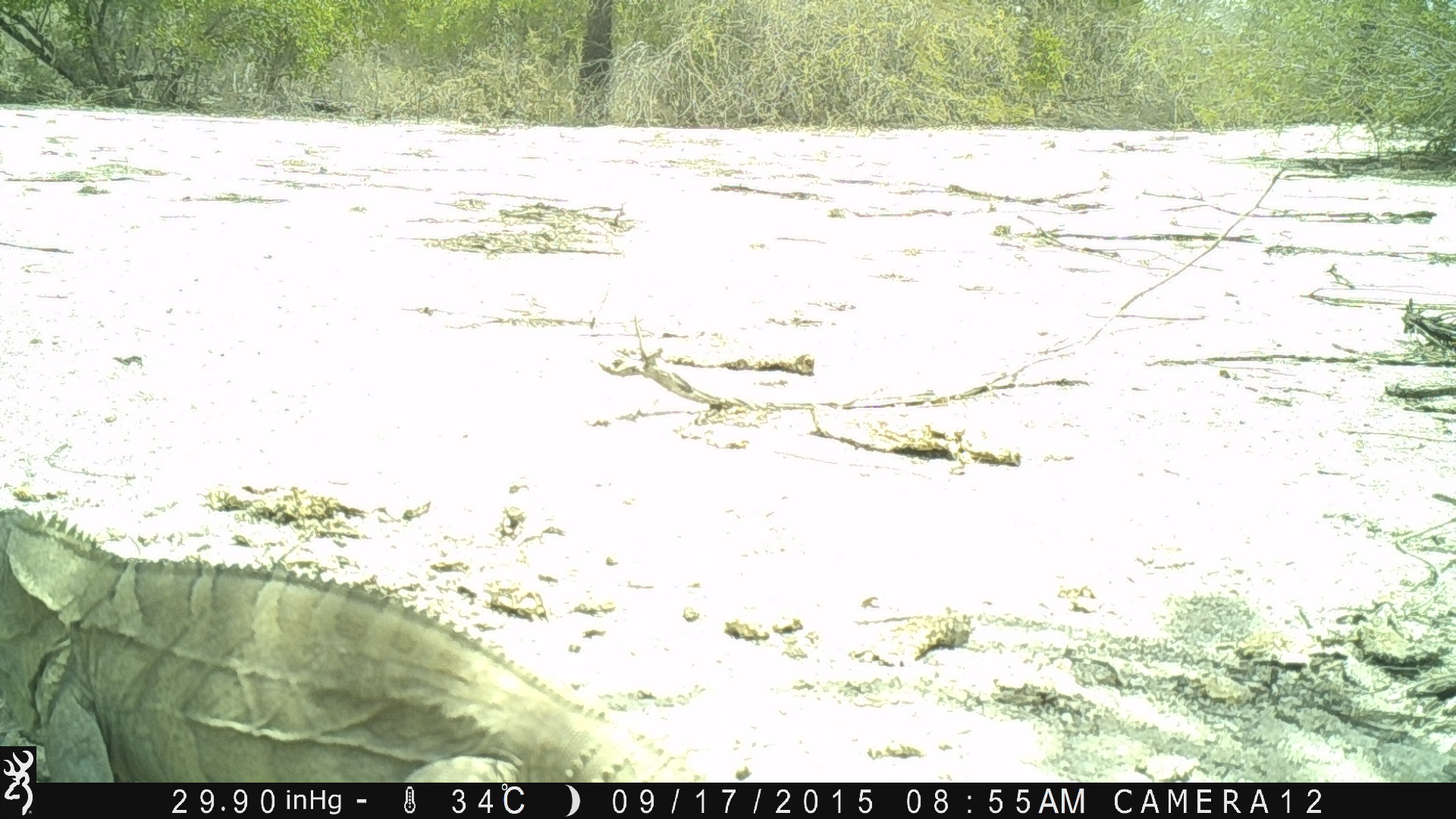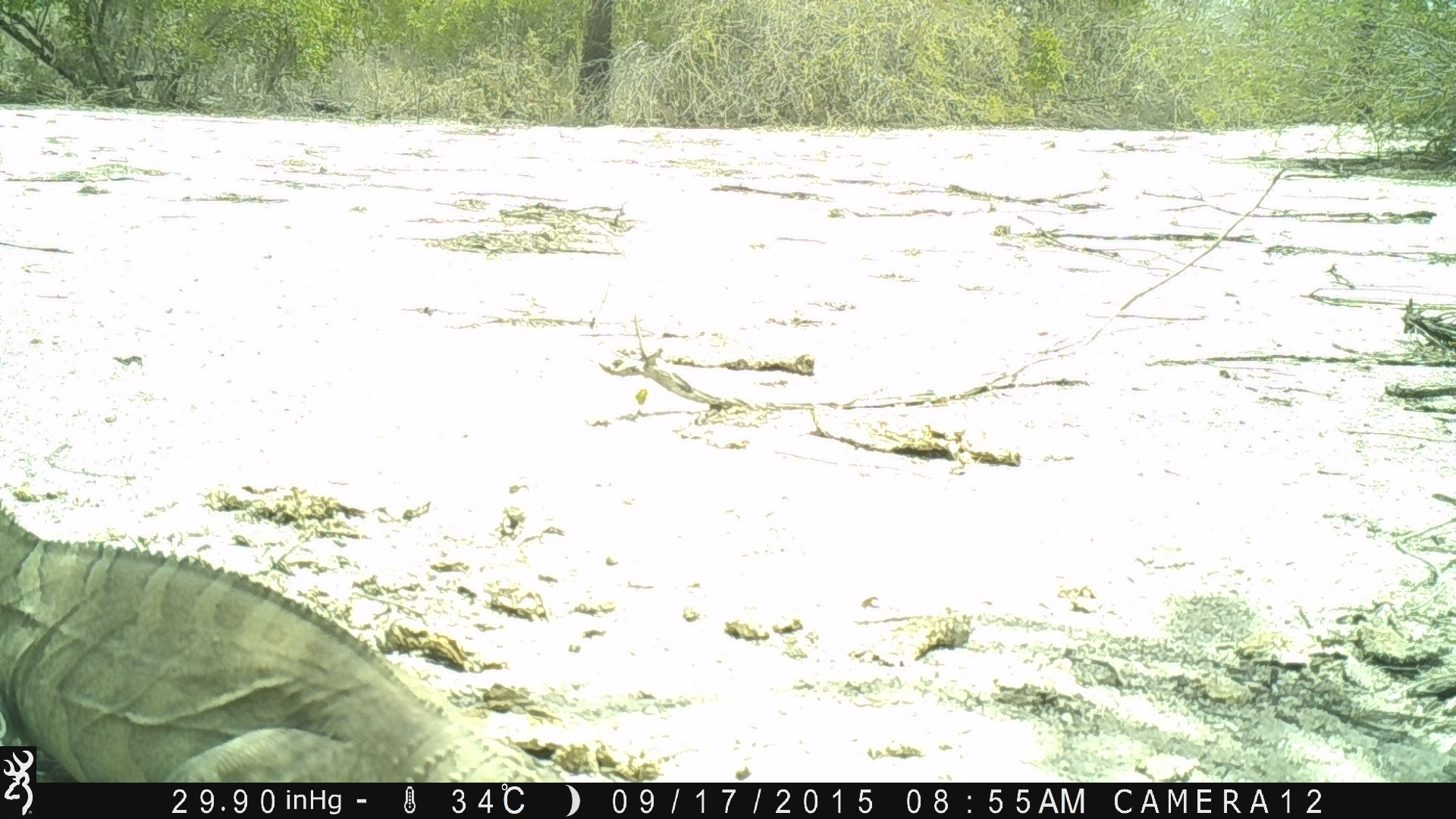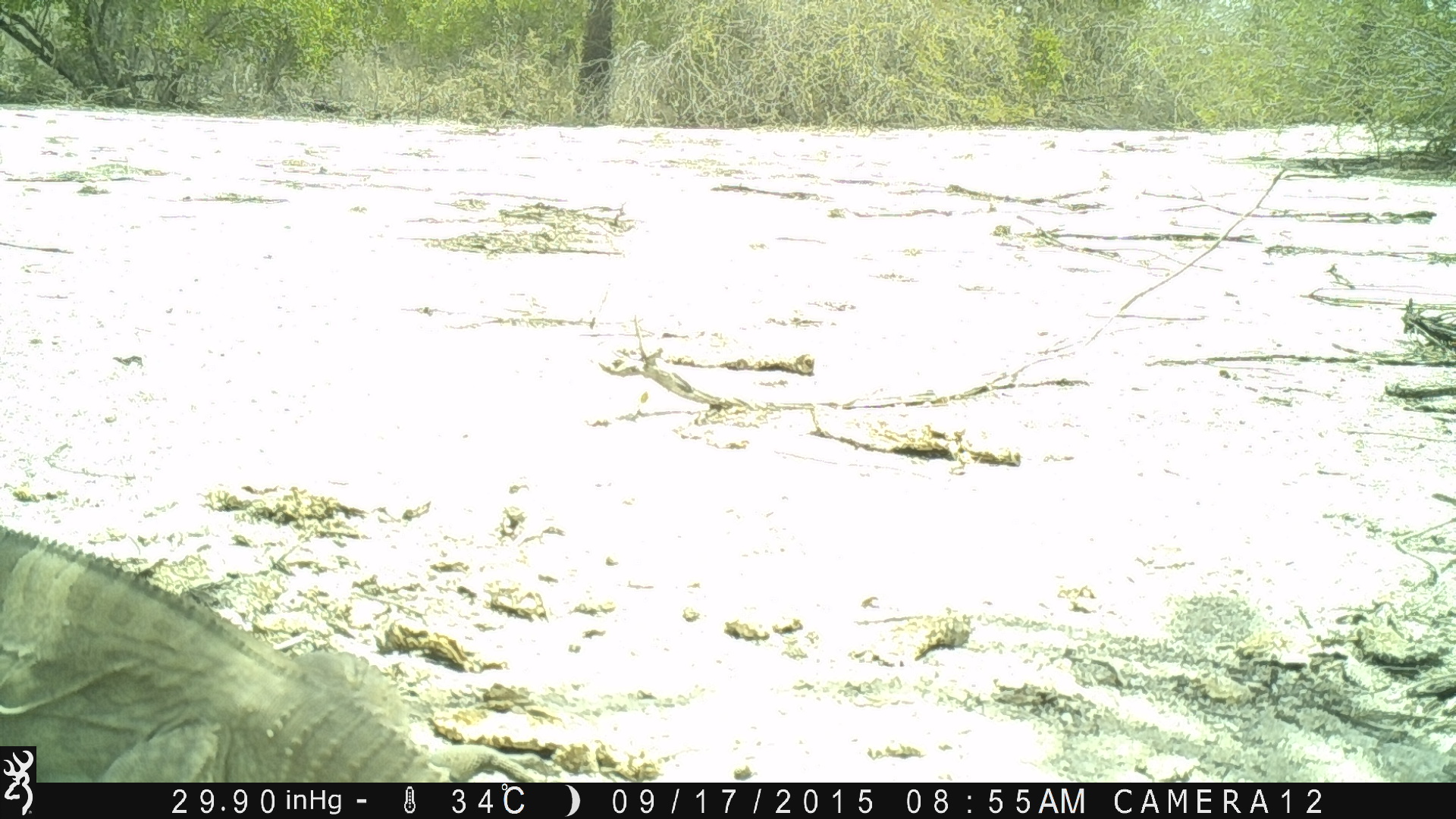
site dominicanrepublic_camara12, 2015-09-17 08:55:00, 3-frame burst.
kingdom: Animalia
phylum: Chordata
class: Reptilia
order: Squamata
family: Iguanidae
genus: Iguana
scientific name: Iguana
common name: typical iguanas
Iguana (typical iguanas).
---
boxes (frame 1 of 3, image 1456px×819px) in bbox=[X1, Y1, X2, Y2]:
iguana: bbox=[0, 523, 668, 790]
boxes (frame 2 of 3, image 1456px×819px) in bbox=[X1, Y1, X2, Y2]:
iguana: bbox=[0, 473, 576, 783]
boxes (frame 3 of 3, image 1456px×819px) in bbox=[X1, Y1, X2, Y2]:
iguana: bbox=[0, 500, 628, 786]